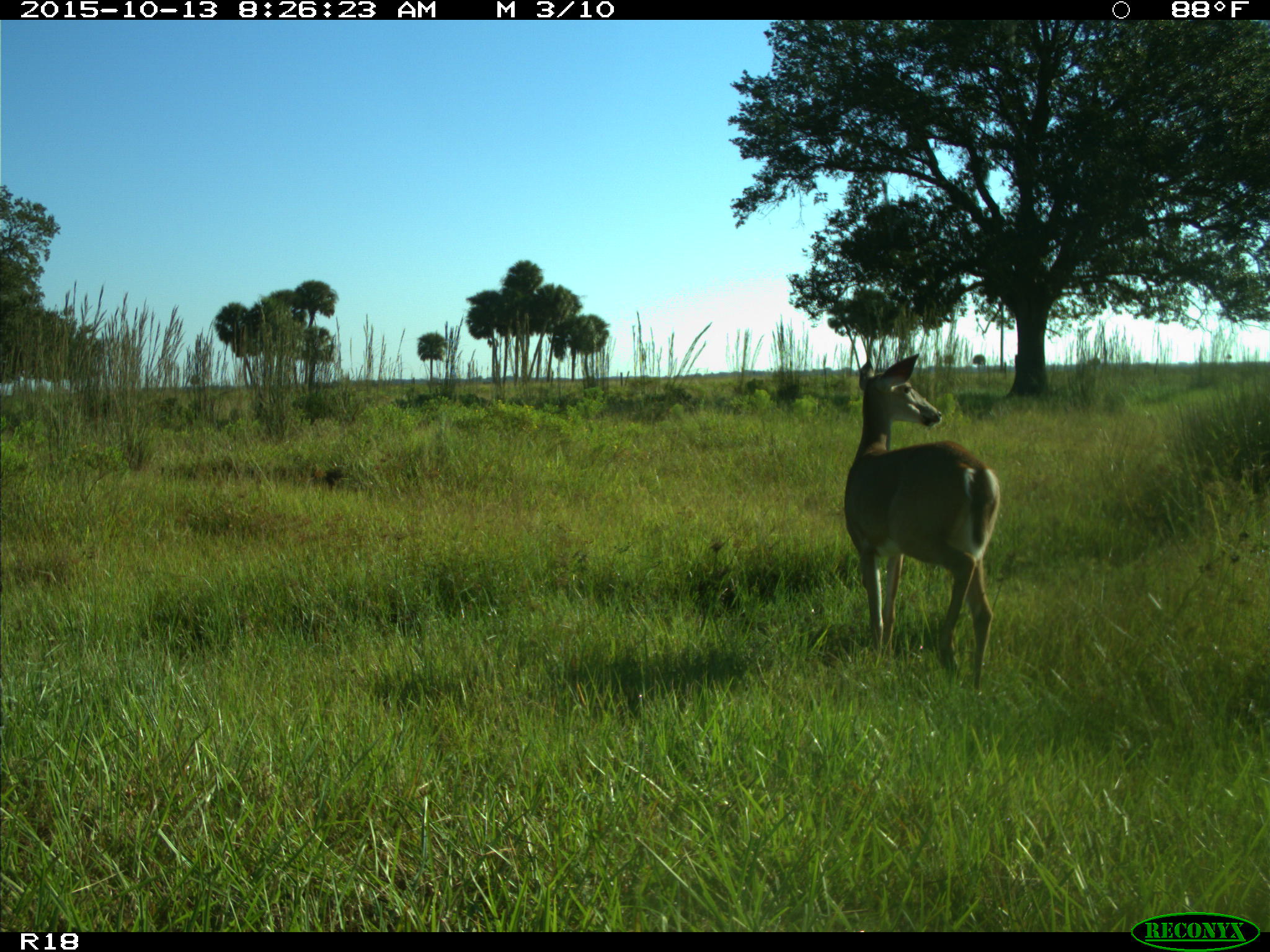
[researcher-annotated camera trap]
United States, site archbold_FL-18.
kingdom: Animalia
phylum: Chordata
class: Mammalia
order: Artiodactyla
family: Cervidae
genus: Odocoileus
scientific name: Odocoileus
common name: deer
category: unidentified deer